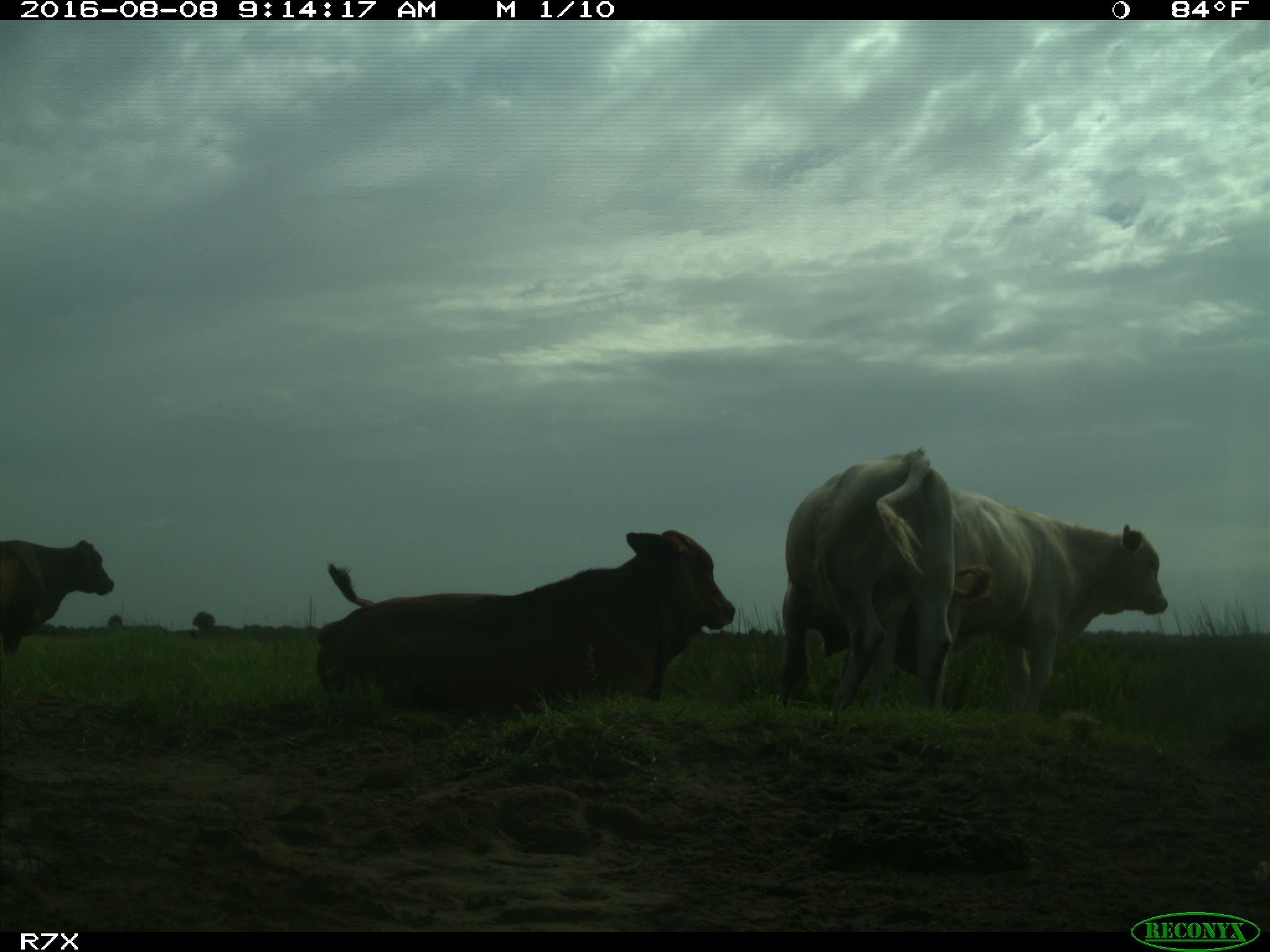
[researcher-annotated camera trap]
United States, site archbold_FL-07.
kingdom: Animalia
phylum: Chordata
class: Mammalia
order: Artiodactyla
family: Bovidae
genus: Bos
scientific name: Bos taurus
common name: domestic cow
Bos taurus (domestic cow).